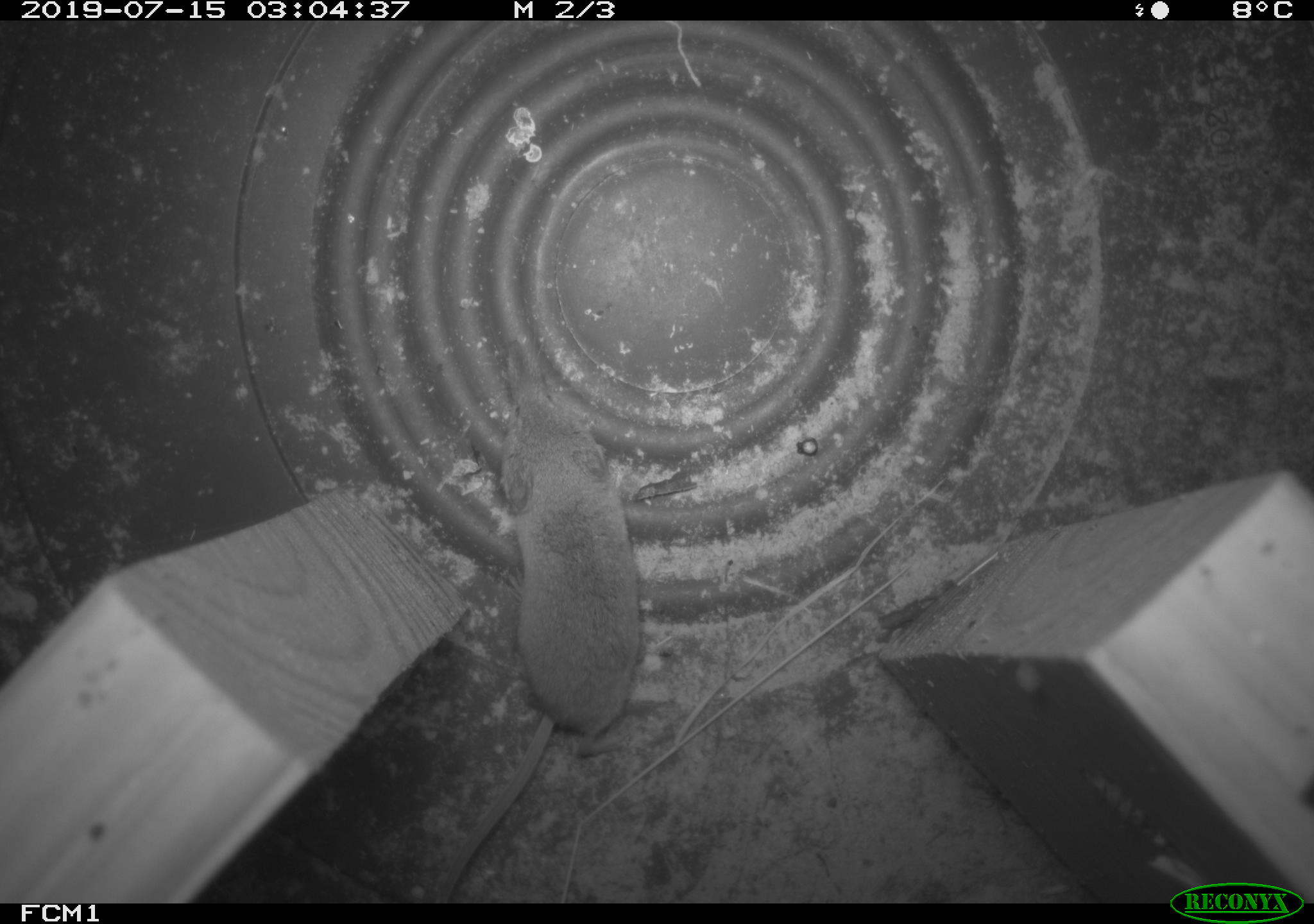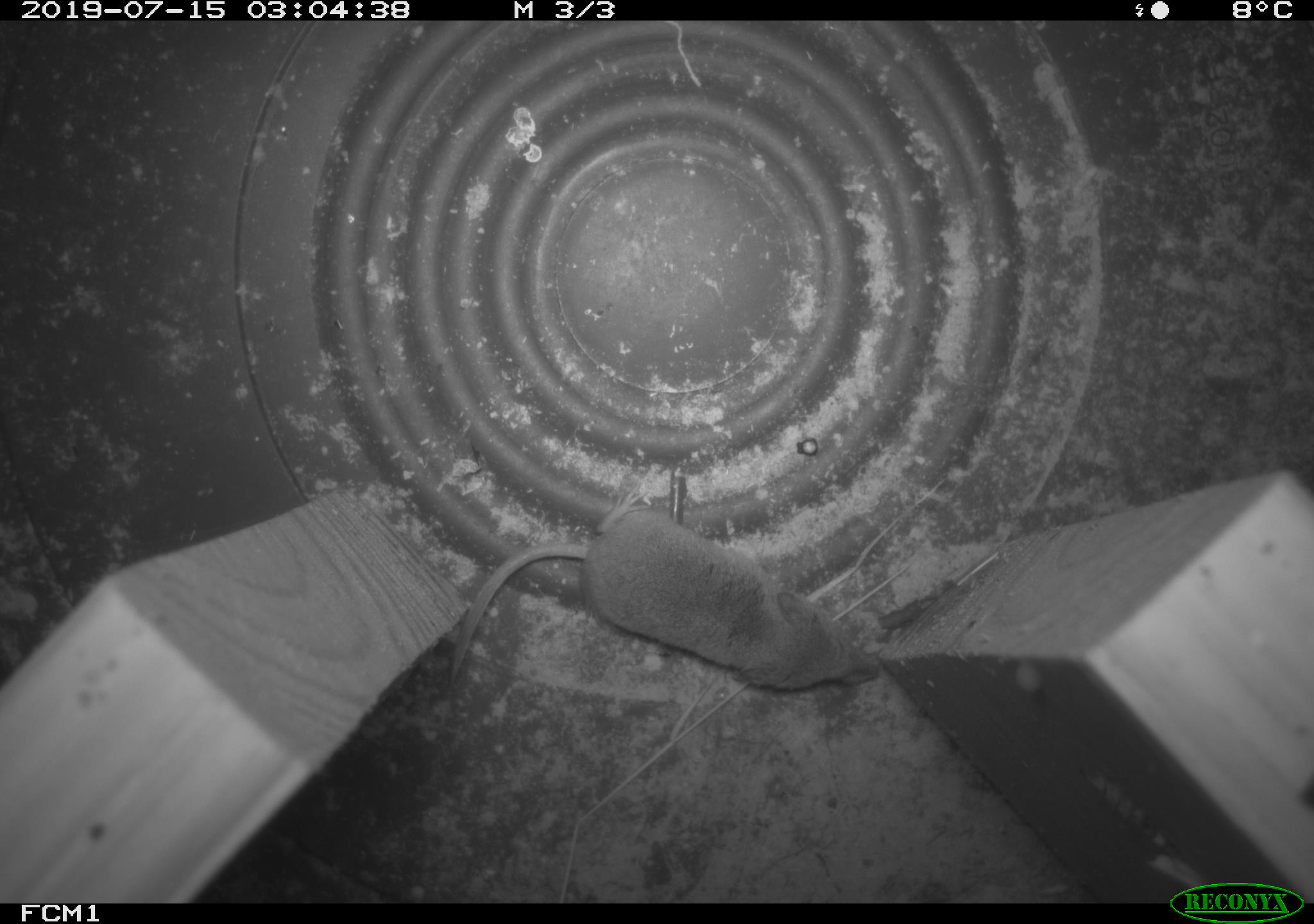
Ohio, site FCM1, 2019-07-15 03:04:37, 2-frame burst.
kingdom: Animalia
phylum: Chordata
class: Mammalia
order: Eulipotyphla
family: Soricidae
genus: Sorex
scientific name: Sorex cinereus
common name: masked shrew